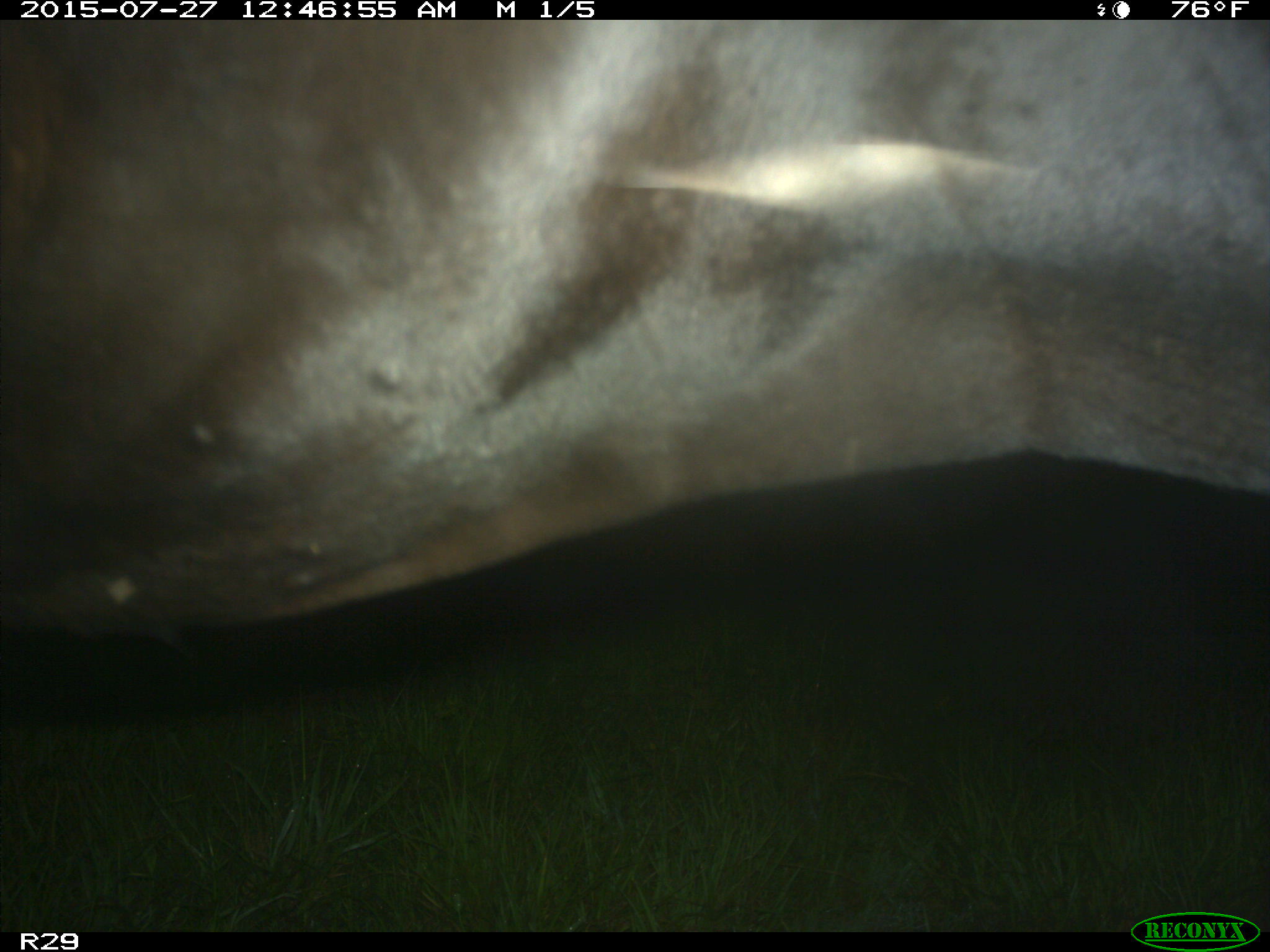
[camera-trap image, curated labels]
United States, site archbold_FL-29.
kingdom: Animalia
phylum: Chordata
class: Mammalia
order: Artiodactyla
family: Bovidae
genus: Bos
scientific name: Bos taurus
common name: domestic cow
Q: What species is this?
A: Bos taurus (domestic cow).